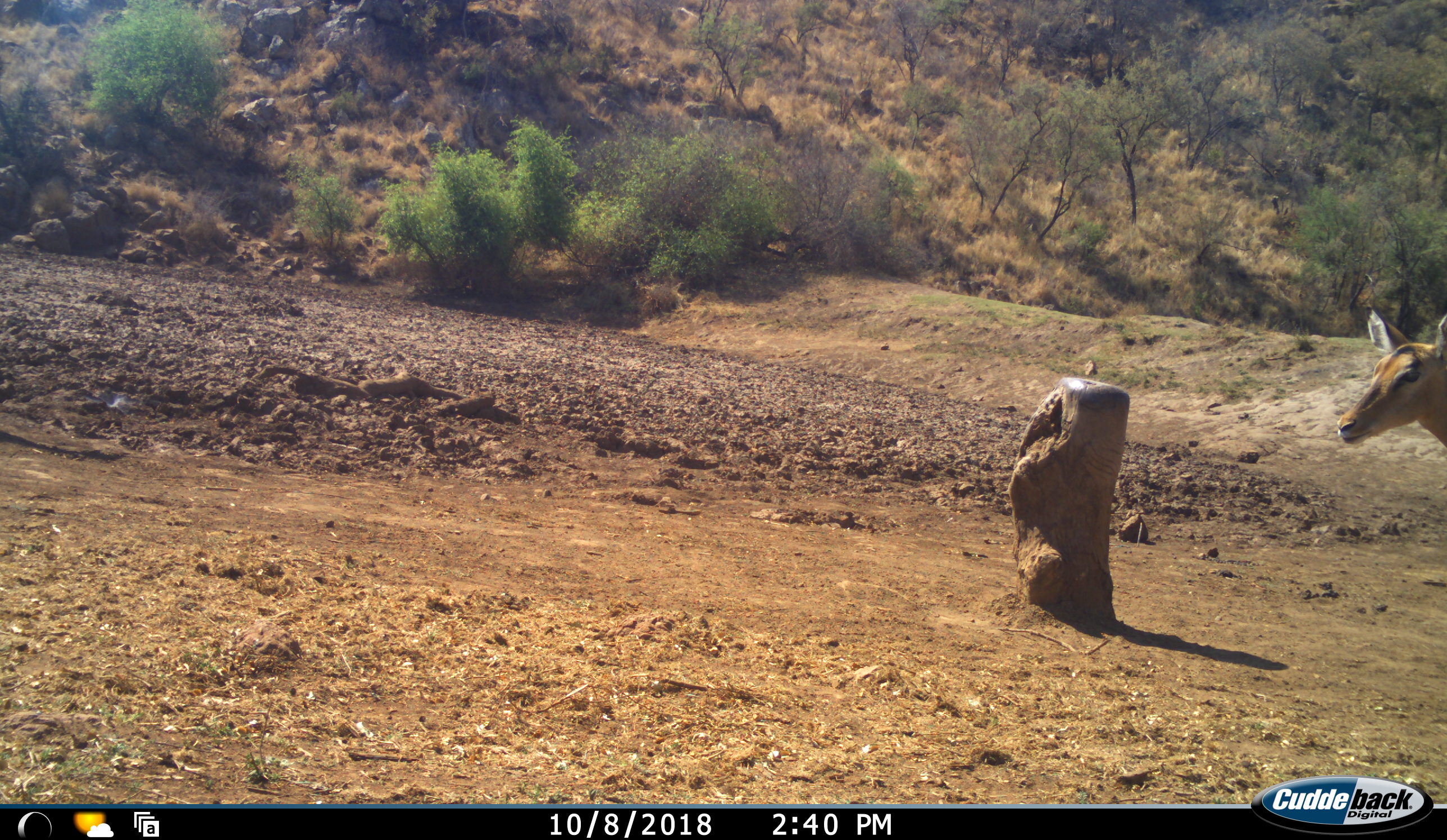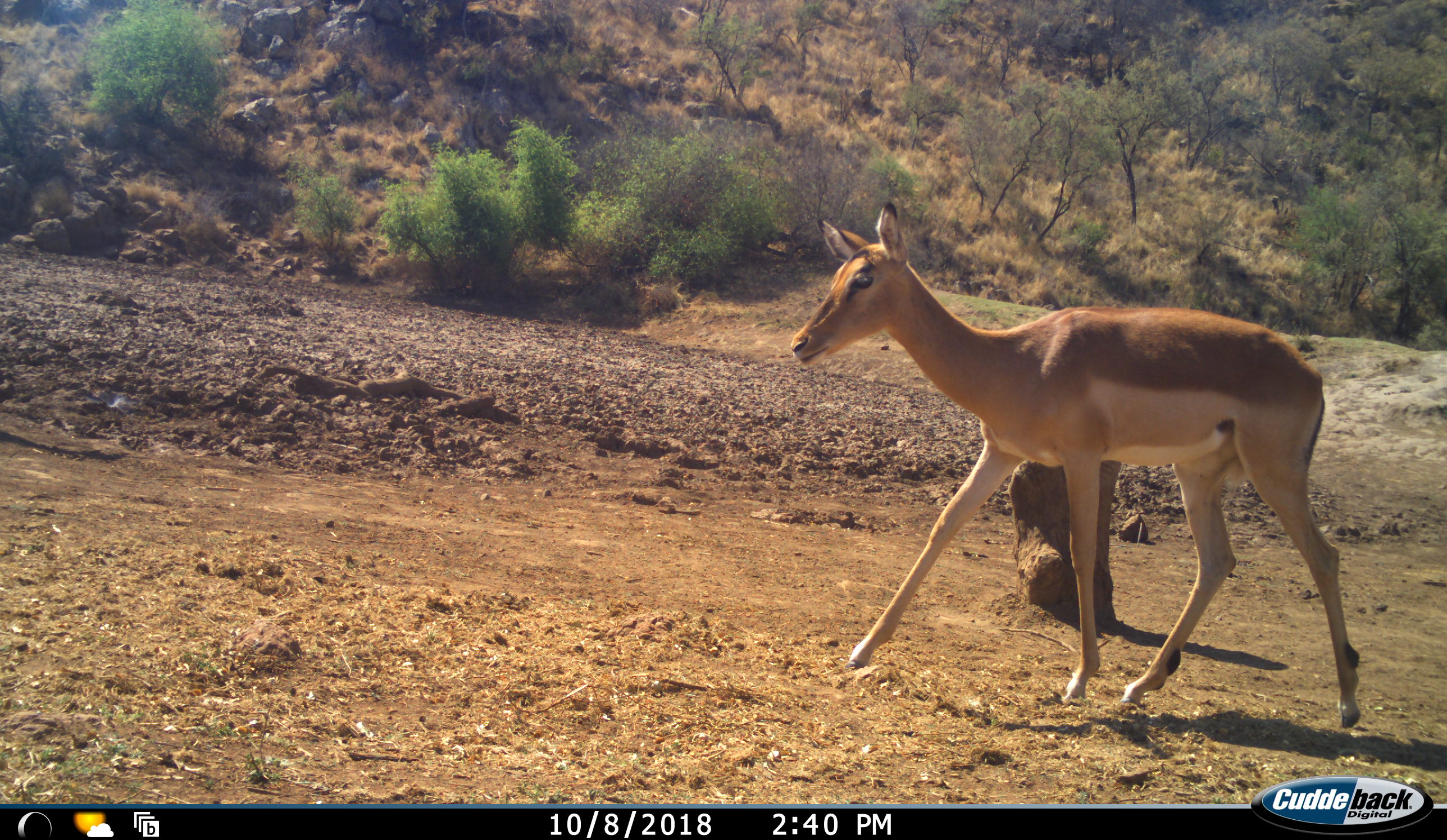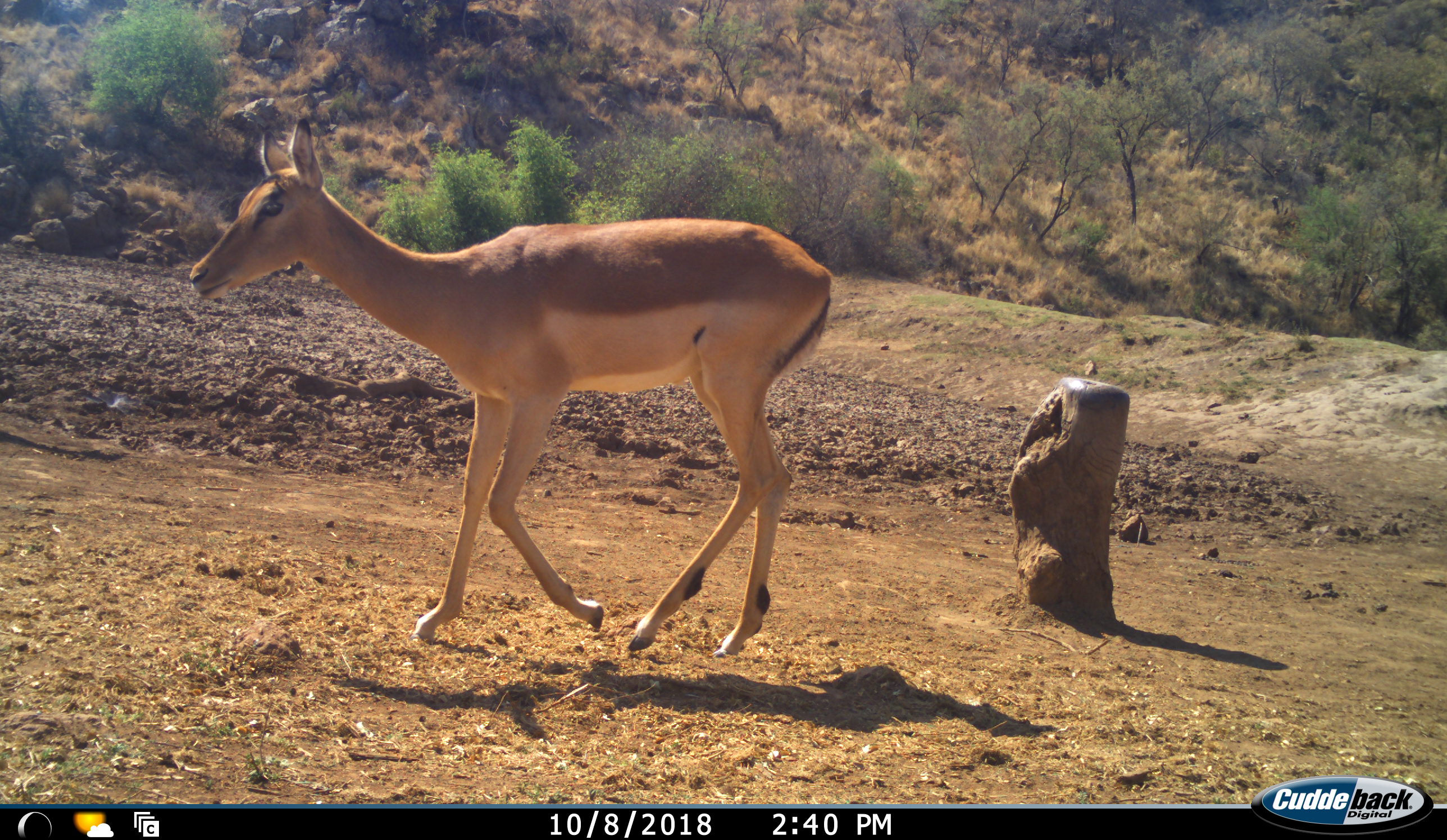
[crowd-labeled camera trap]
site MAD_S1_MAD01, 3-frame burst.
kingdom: Animalia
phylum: Chordata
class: Mammalia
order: Artiodactyla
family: Bovidae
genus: Aepyceros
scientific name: Aepyceros melampus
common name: impala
Impala (Aepyceros melampus), count 1. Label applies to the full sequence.